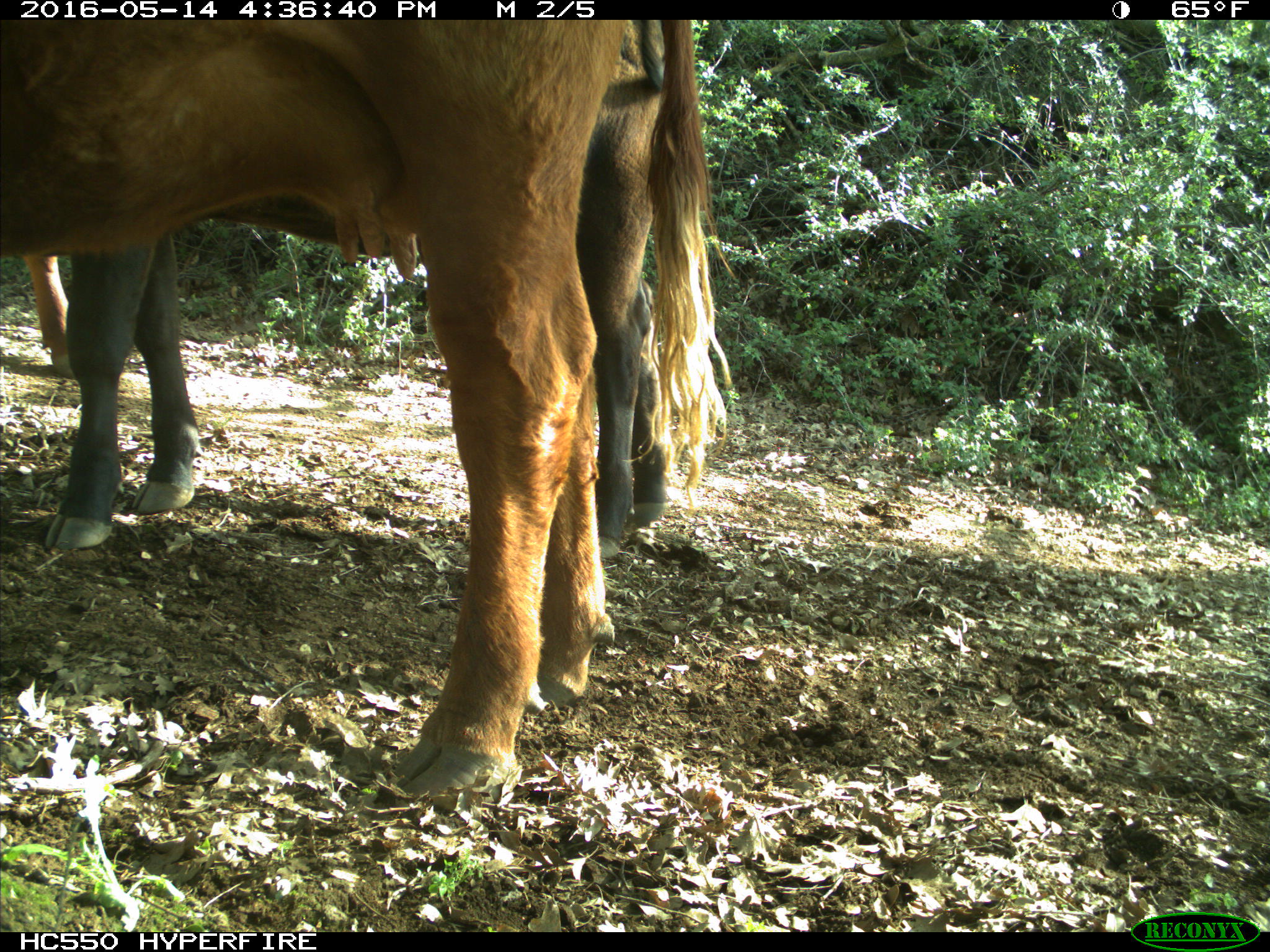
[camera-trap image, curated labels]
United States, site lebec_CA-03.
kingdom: Animalia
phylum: Chordata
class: Mammalia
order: Artiodactyla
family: Bovidae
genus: Bos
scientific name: Bos taurus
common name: domestic cow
Bos taurus (domestic cow).